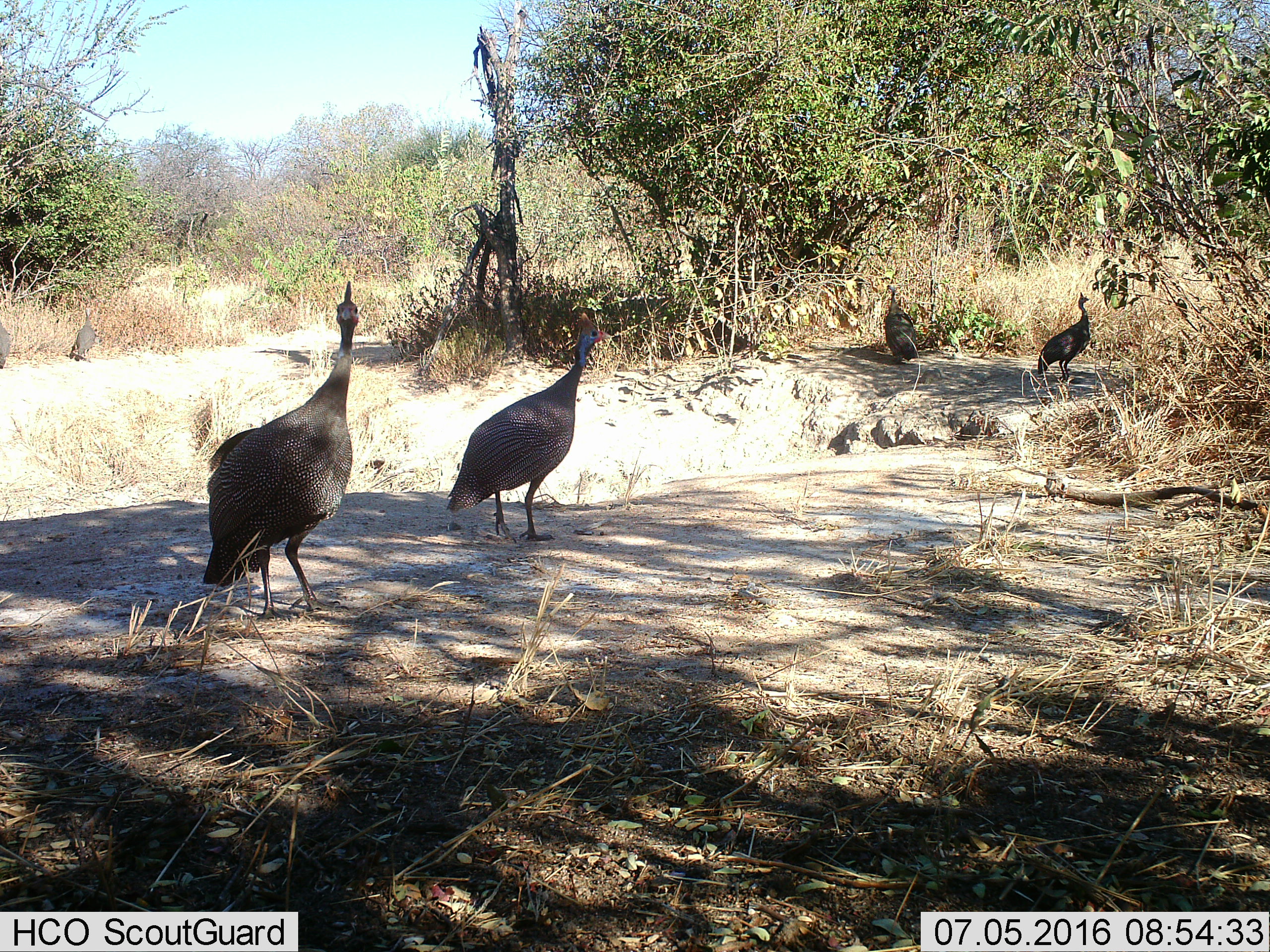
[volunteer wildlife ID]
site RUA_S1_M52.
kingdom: Animalia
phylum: Chordata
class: Aves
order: Galliformes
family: Numididae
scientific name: Numididae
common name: guineafowl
Guineafowl (Numididae), count 6. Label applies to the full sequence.